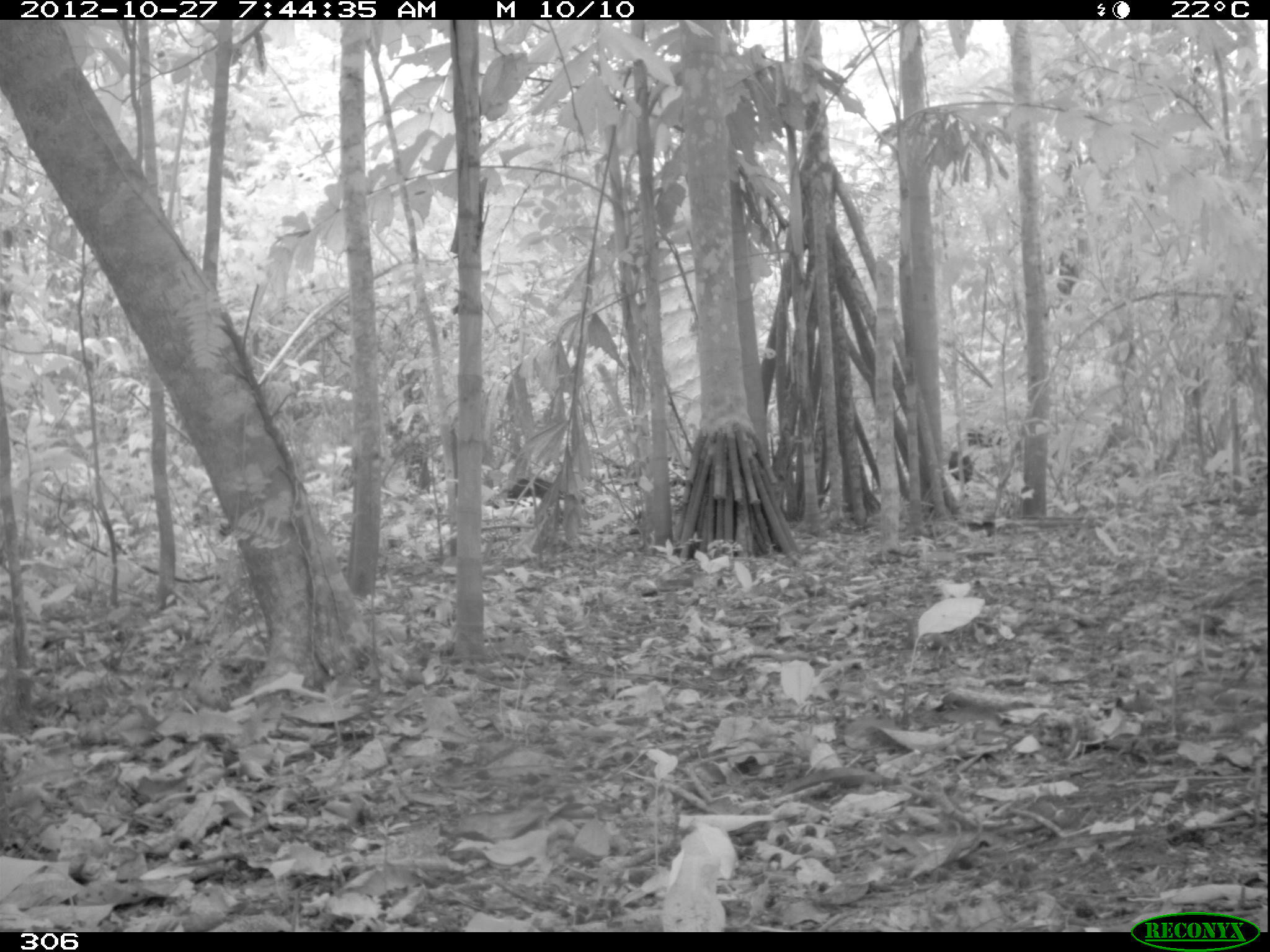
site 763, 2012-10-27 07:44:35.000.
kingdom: Animalia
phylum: Chordata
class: Mammalia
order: Artiodactyla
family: Tayassuidae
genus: Tayassu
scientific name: Tayassu pecari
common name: white-lipped peccary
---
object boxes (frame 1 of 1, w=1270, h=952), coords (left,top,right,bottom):
tayassu pecari: (950,420,1018,482); (505,475,563,505)